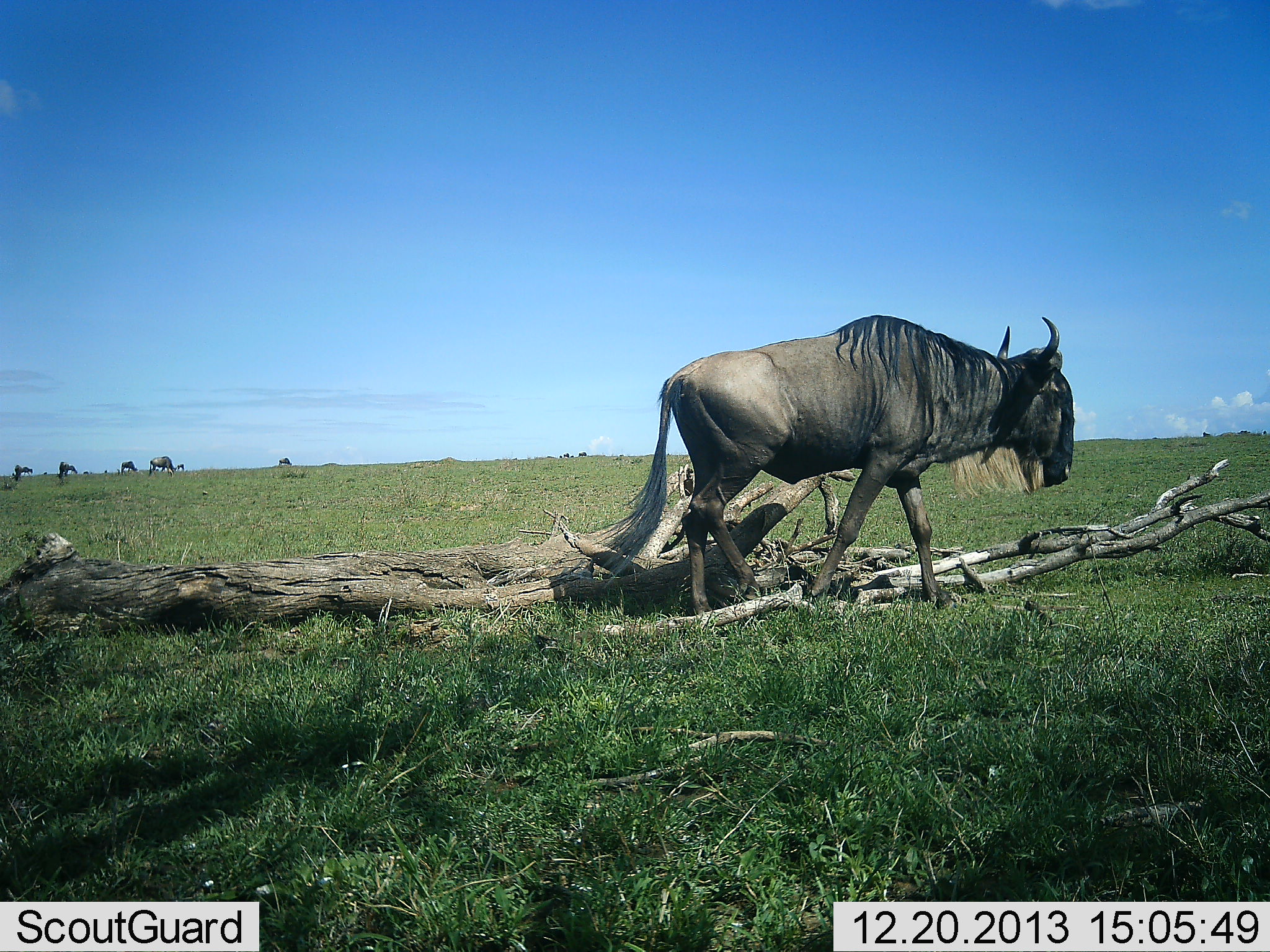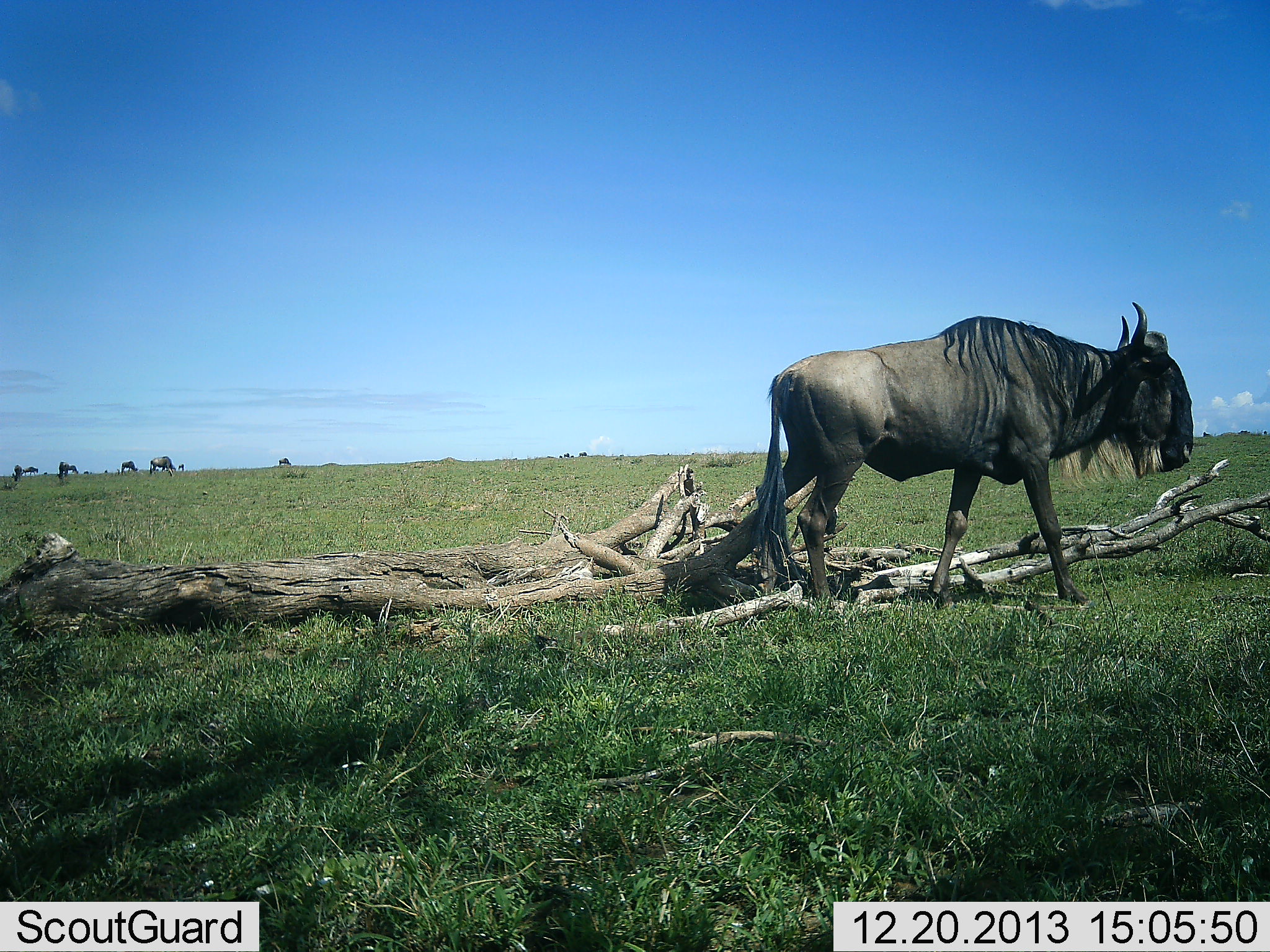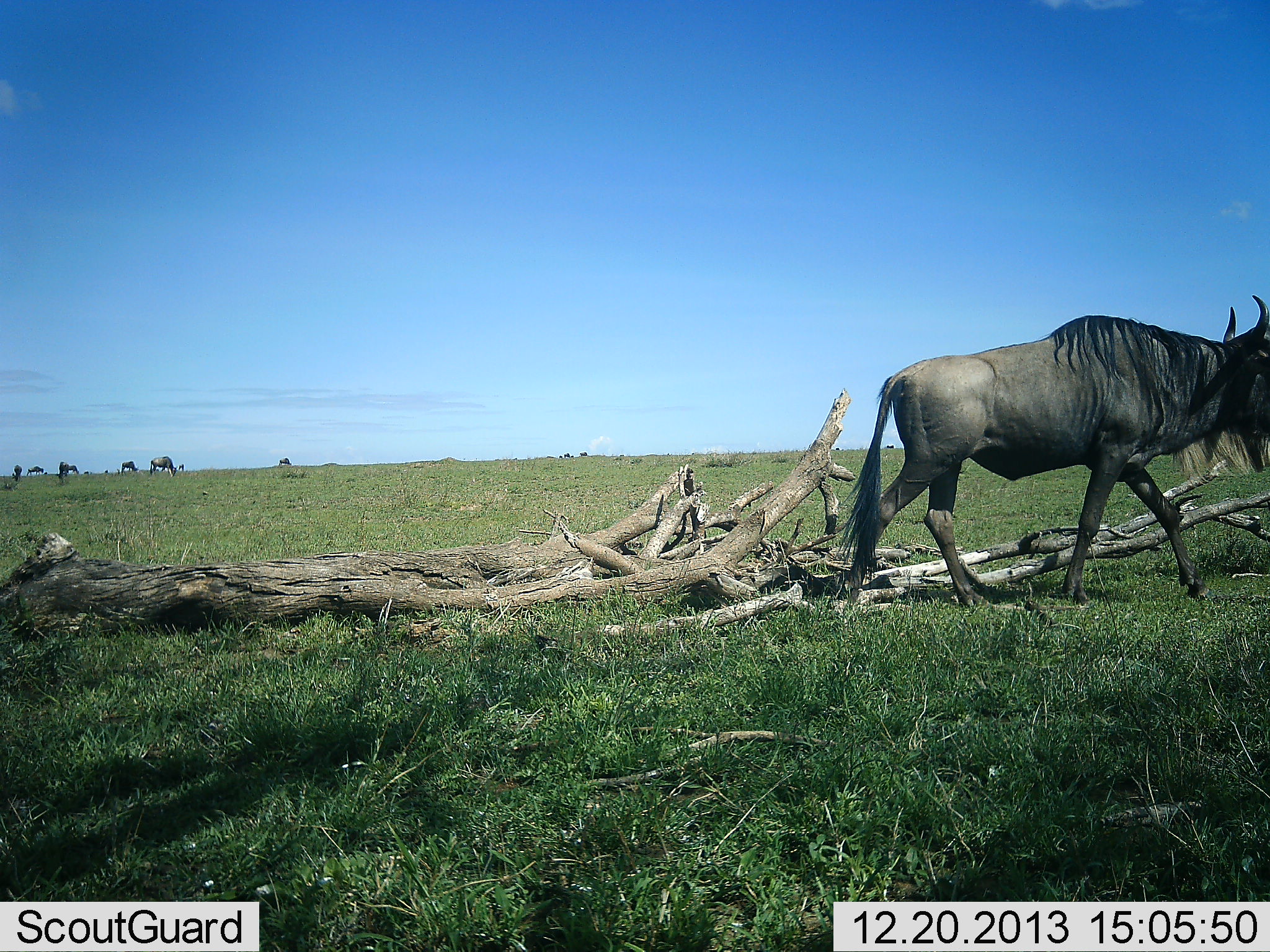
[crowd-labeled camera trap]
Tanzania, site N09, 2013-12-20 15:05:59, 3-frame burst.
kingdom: Animalia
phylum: Chordata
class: Mammalia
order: Artiodactyla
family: Bovidae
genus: Connochaetes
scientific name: Connochaetes taurinus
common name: blue wildebeest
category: wildebeest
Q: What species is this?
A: Wildebeest (blue wildebeest) (Connochaetes taurinus).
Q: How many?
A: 1.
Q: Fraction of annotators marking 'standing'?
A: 10%.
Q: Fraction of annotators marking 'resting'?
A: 0%.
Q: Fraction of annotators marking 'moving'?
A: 90%.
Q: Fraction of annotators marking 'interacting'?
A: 0%.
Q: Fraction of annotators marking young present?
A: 0%.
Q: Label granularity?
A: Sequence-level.